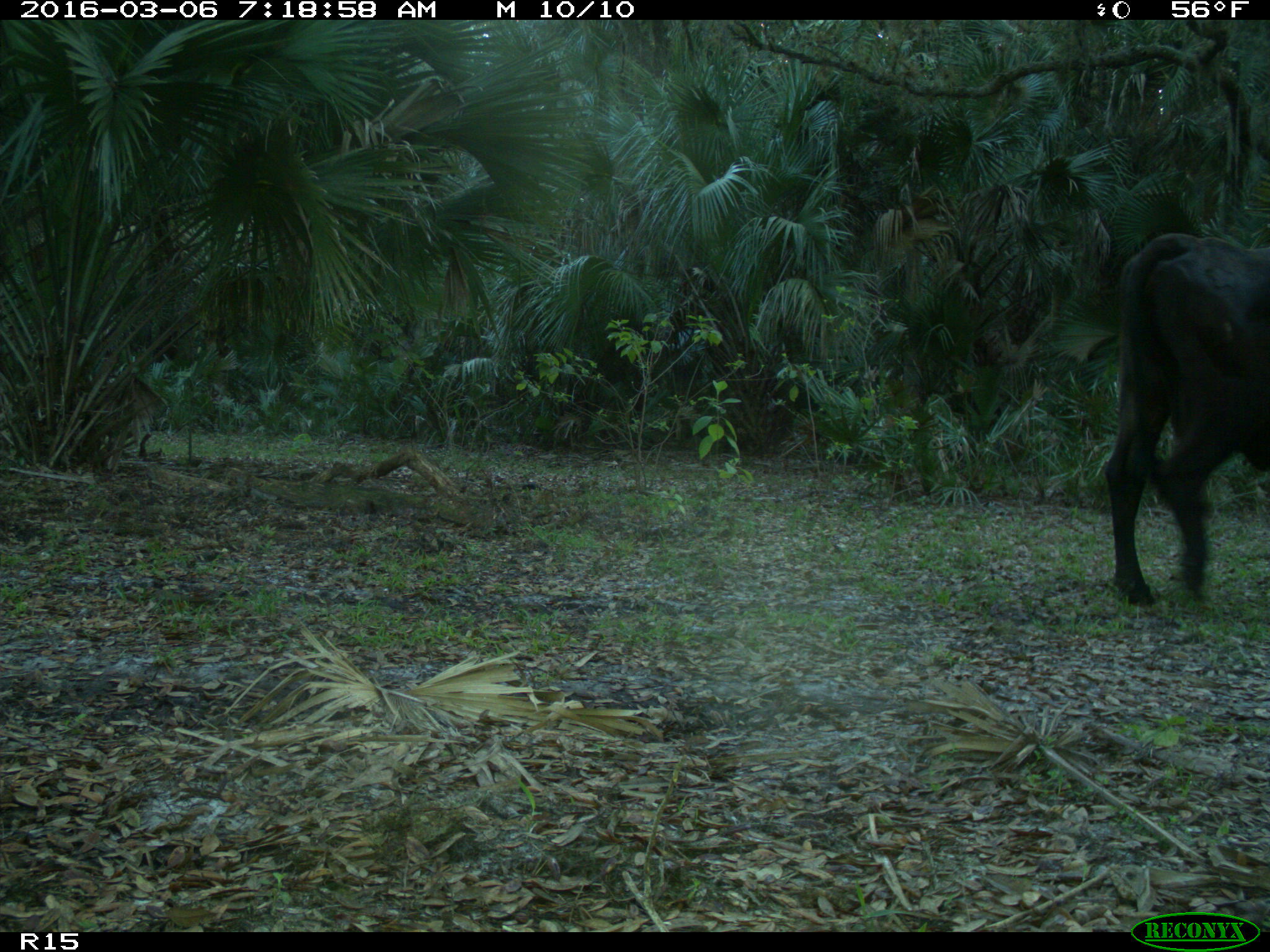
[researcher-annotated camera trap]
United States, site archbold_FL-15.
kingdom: Animalia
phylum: Chordata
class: Mammalia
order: Artiodactyla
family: Bovidae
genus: Bos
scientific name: Bos taurus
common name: domestic cow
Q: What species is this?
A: Bos taurus (domestic cow).